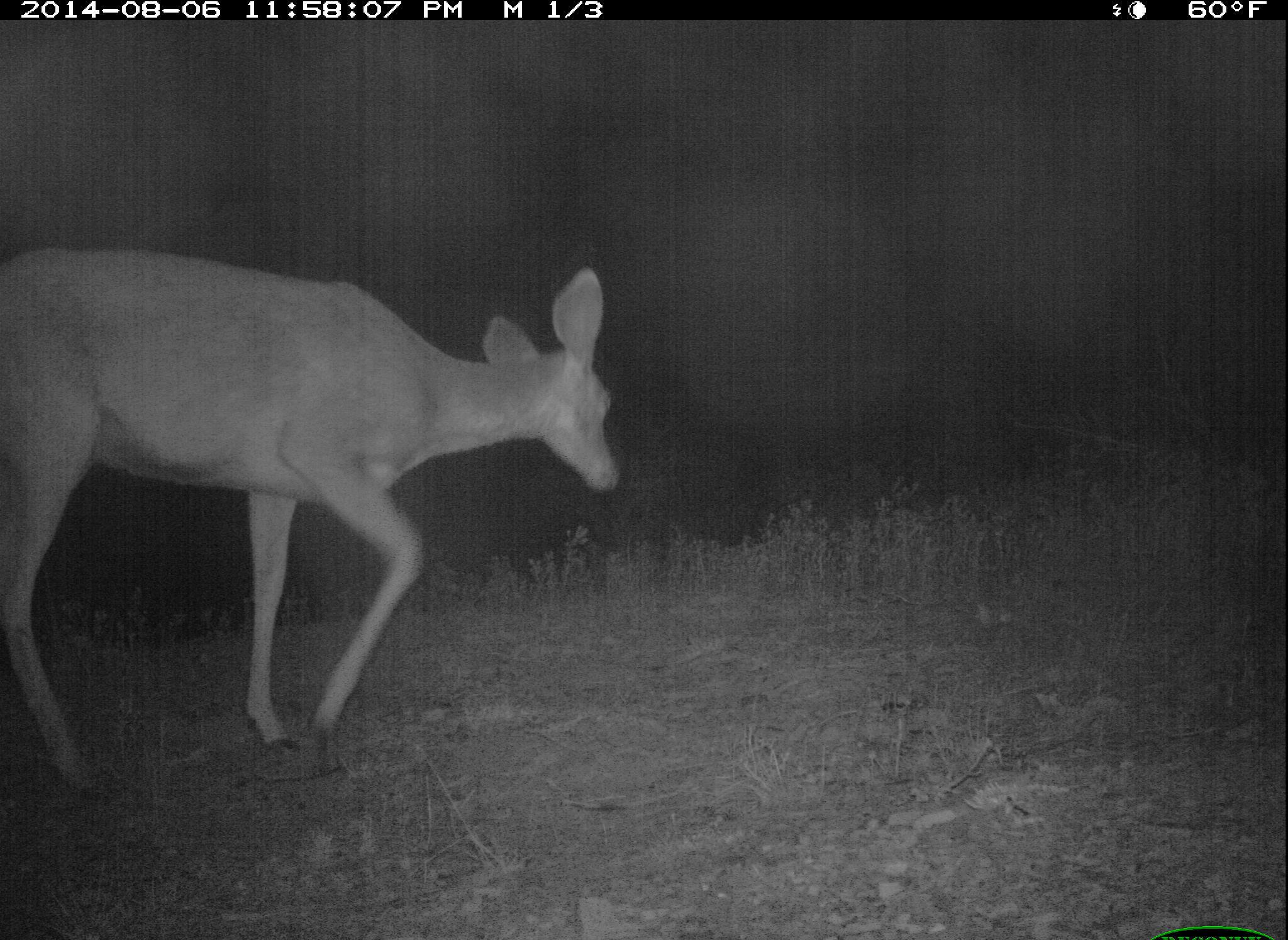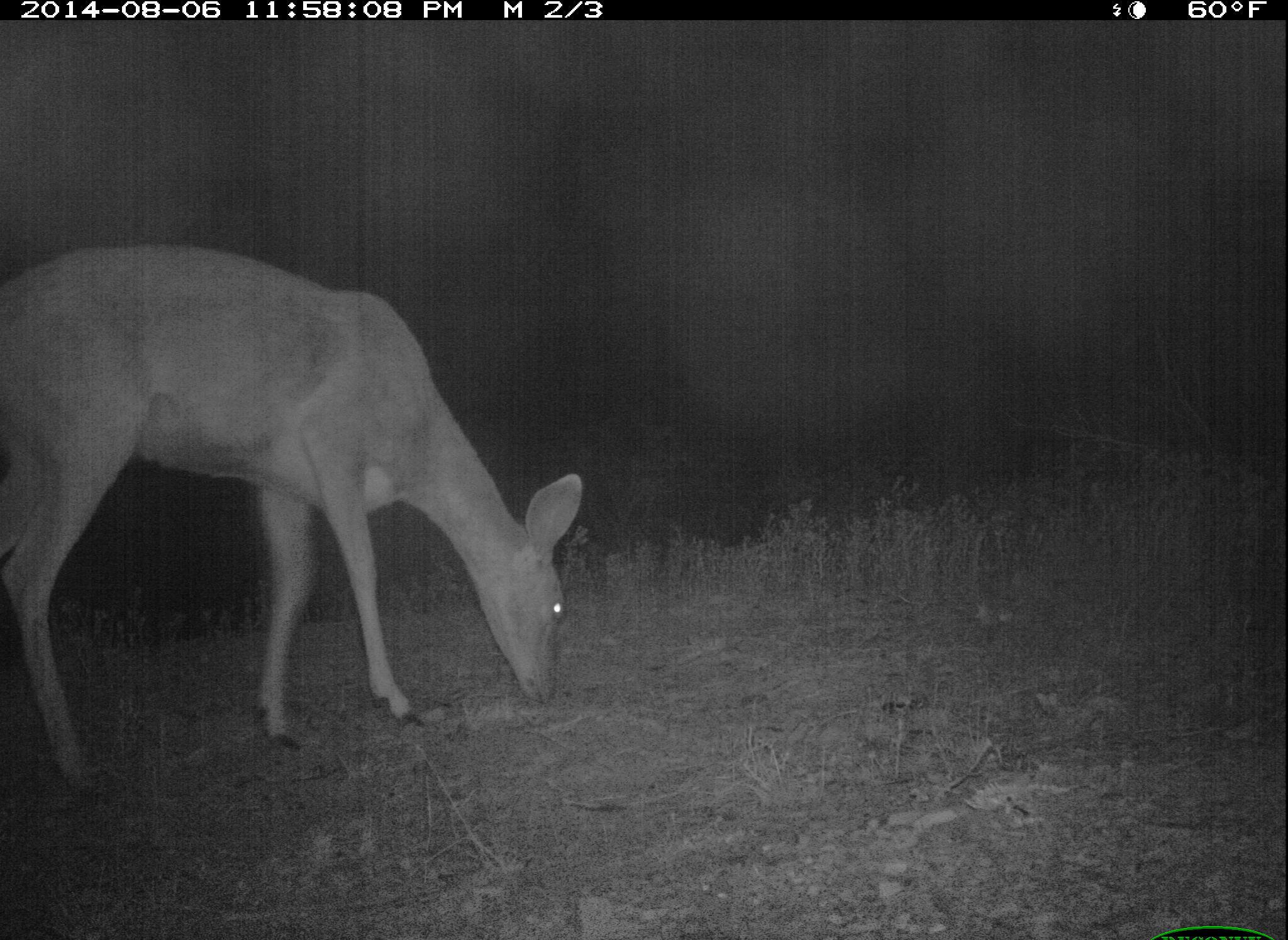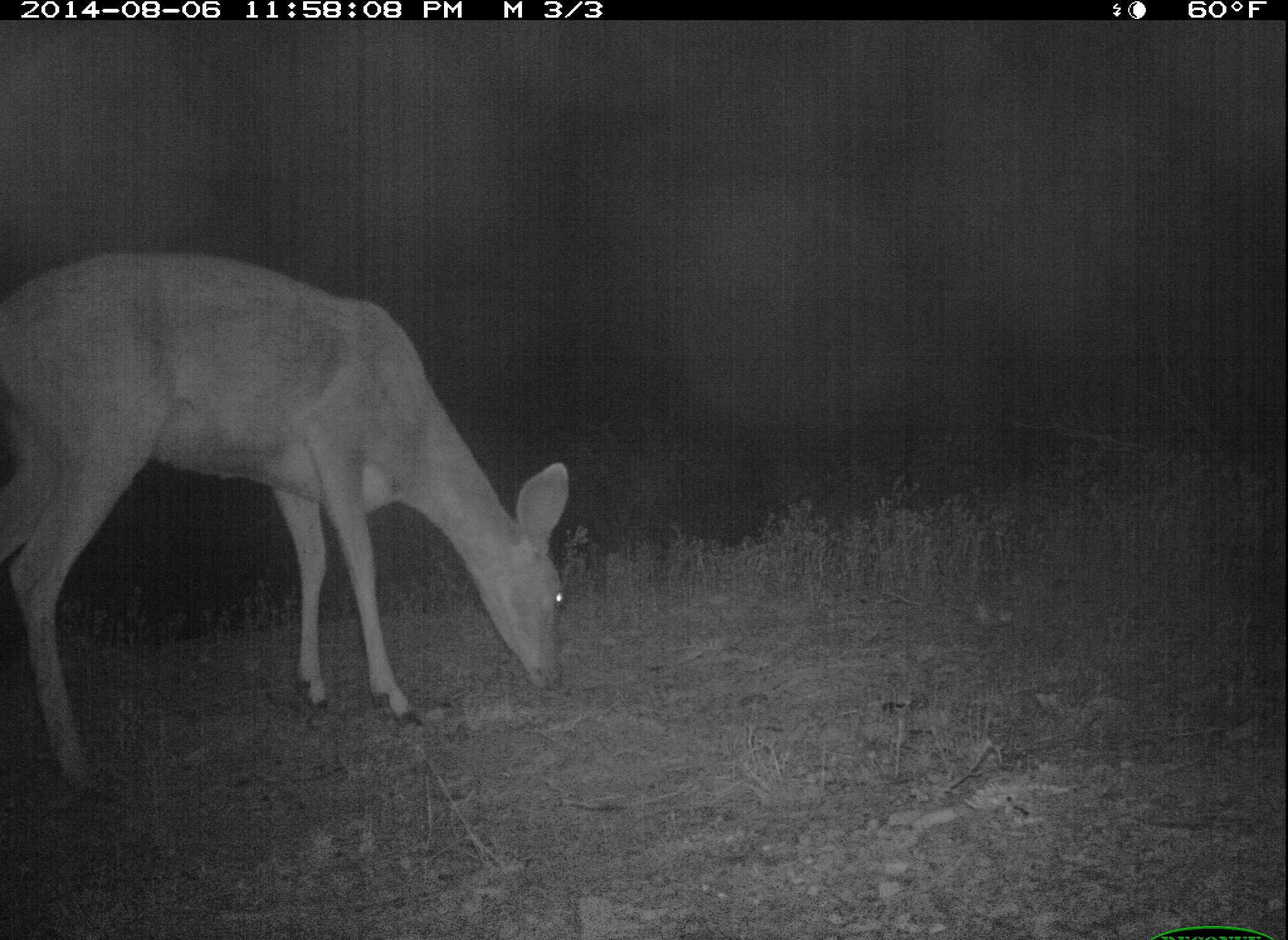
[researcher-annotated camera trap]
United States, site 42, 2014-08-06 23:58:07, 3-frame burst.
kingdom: Animalia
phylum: Chordata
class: Mammalia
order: Artiodactyla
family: Cervidae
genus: Odocoileus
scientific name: Odocoileus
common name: deer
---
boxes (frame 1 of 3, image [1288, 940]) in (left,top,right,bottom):
deer: (0,243,623,798)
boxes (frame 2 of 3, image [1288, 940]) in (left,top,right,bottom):
deer: (0,239,585,794)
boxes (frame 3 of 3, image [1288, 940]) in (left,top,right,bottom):
deer: (0,247,574,797)